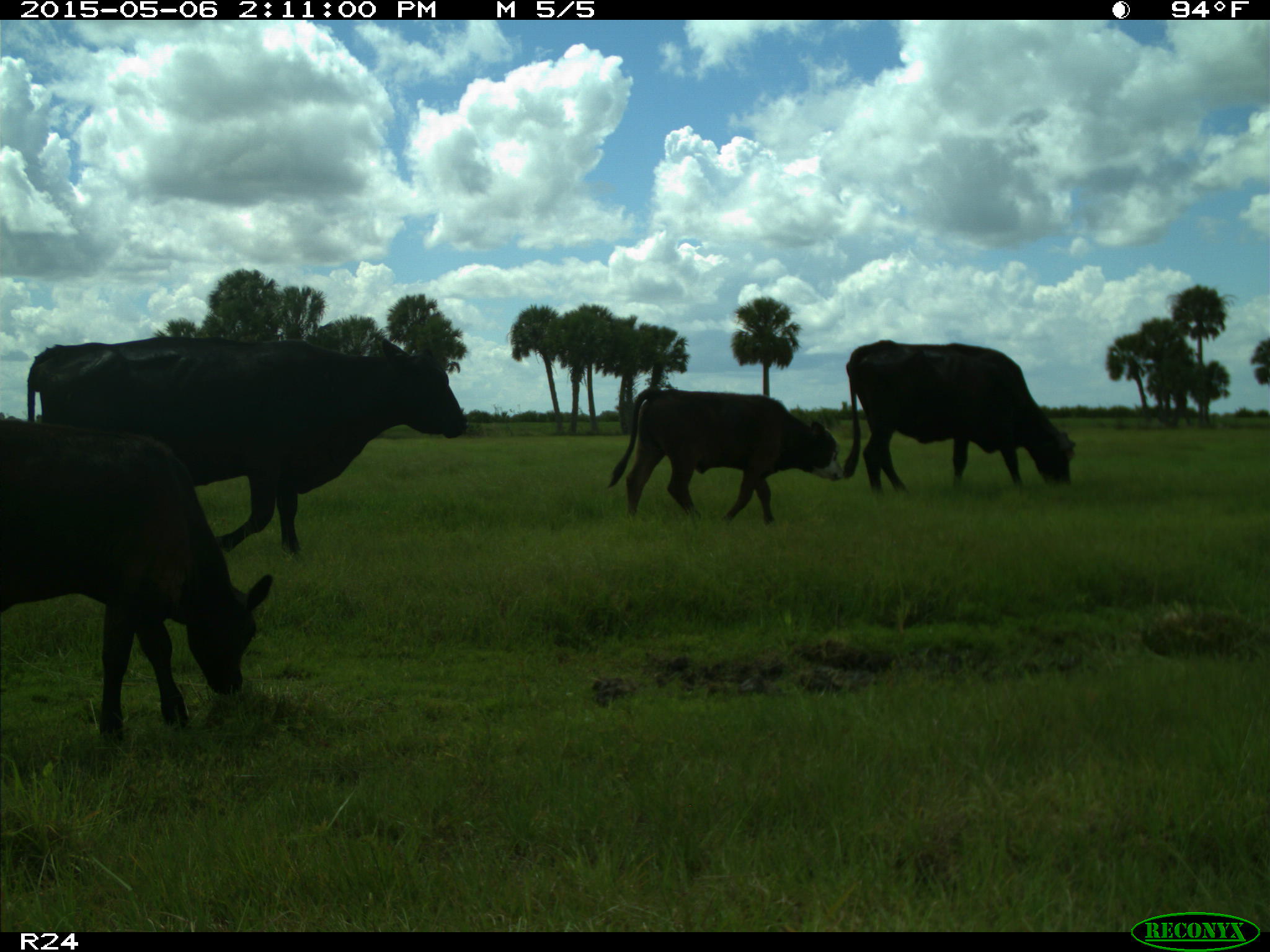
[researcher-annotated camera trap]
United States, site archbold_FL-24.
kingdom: Animalia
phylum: Chordata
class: Mammalia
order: Artiodactyla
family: Bovidae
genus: Bos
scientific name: Bos taurus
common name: domestic cow